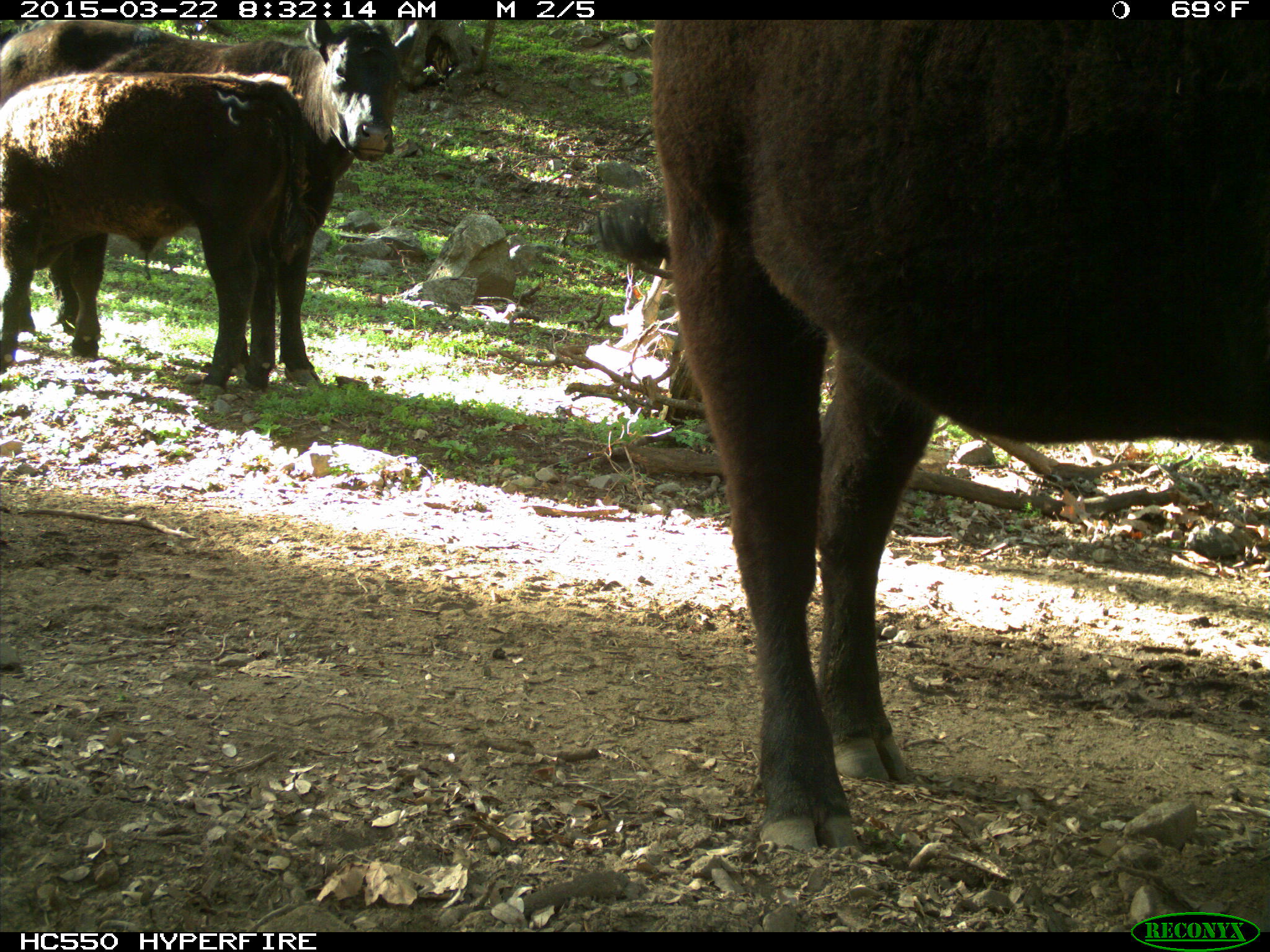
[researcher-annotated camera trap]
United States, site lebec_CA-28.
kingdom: Animalia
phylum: Chordata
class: Mammalia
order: Artiodactyla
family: Bovidae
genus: Bos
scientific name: Bos taurus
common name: domestic cow